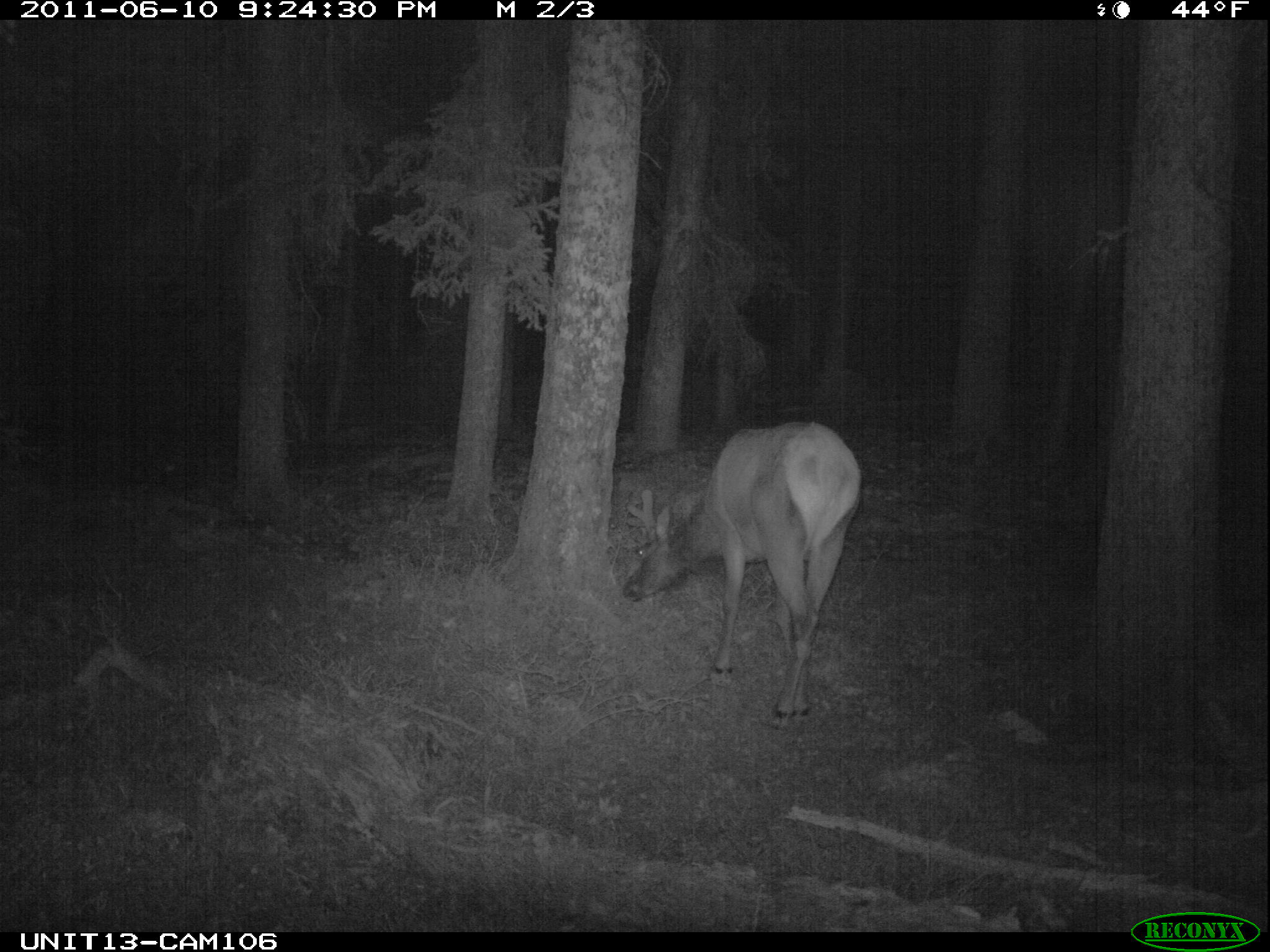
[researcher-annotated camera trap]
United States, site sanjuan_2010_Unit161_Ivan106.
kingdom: Animalia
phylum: Chordata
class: Mammalia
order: Artiodactyla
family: Cervidae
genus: Cervus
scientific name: Cervus elaphus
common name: red deer